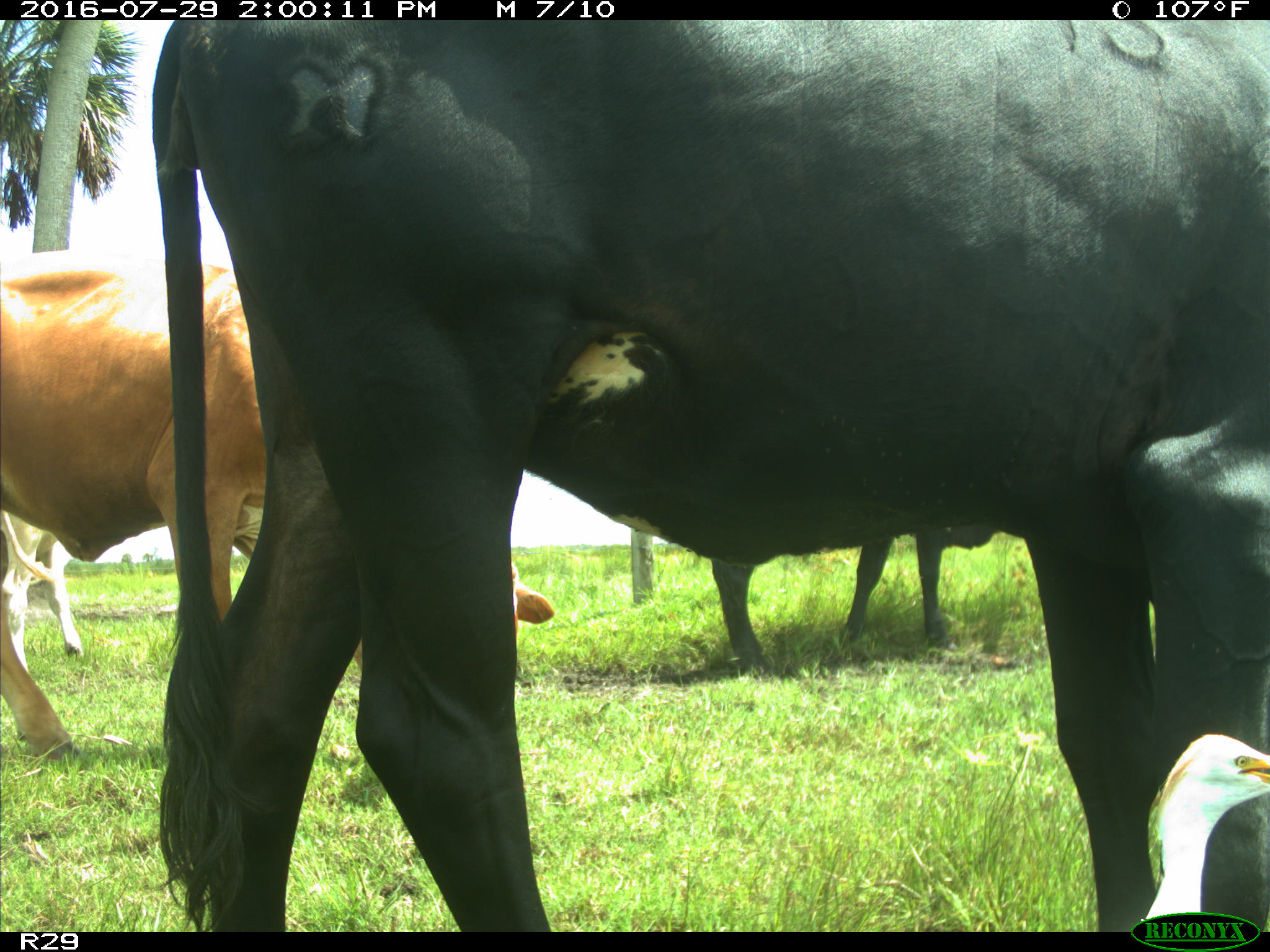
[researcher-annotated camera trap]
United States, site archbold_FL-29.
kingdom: Animalia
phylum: Chordata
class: Mammalia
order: Artiodactyla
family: Bovidae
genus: Bos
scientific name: Bos taurus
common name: domestic cow